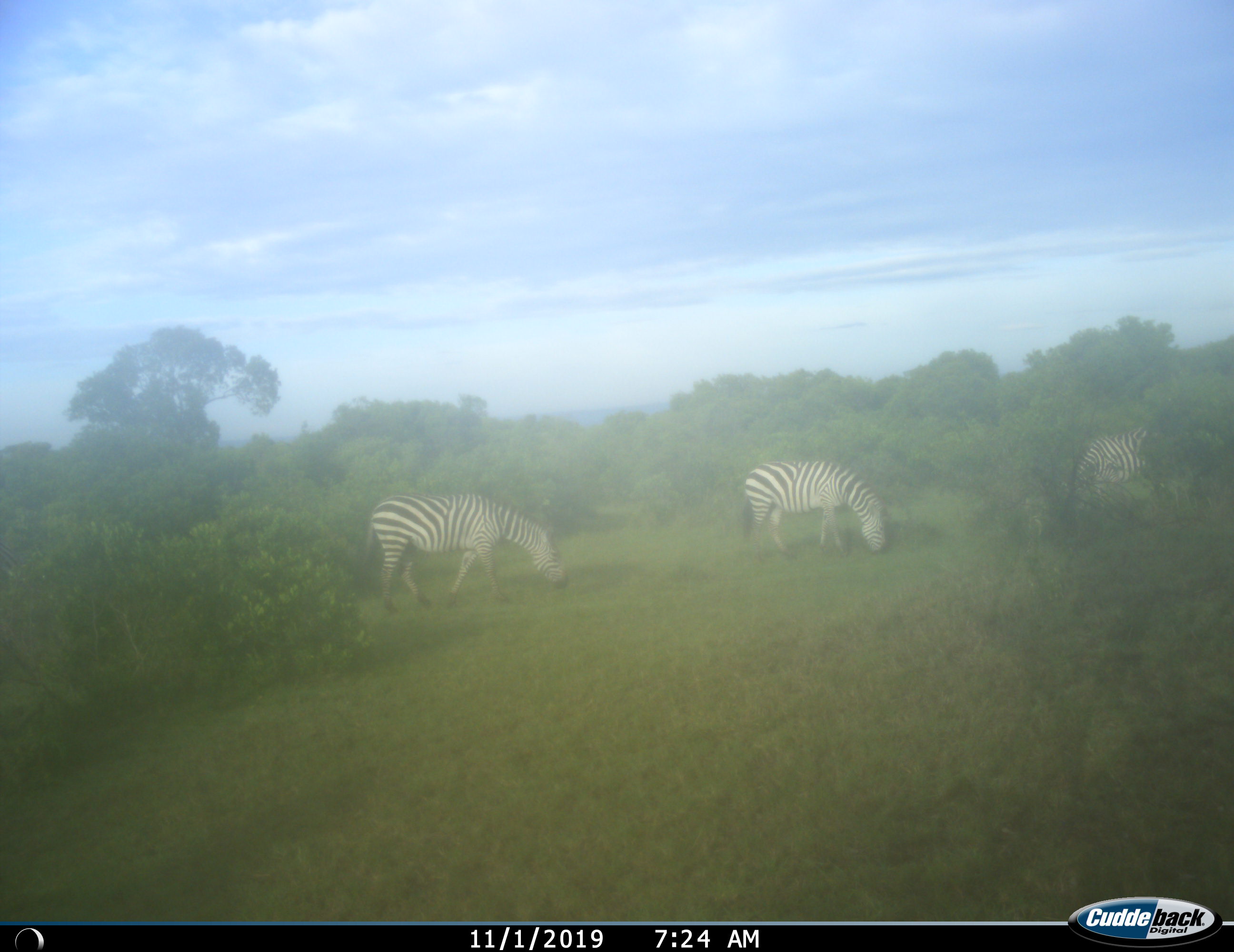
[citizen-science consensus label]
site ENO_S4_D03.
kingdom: Animalia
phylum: Chordata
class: Mammalia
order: Perissodactyla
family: Equidae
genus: Equus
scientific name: Equus quagga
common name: plains zebra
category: zebraplains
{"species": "zebraplains (plains zebra) (Equus quagga)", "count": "3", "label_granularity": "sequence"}